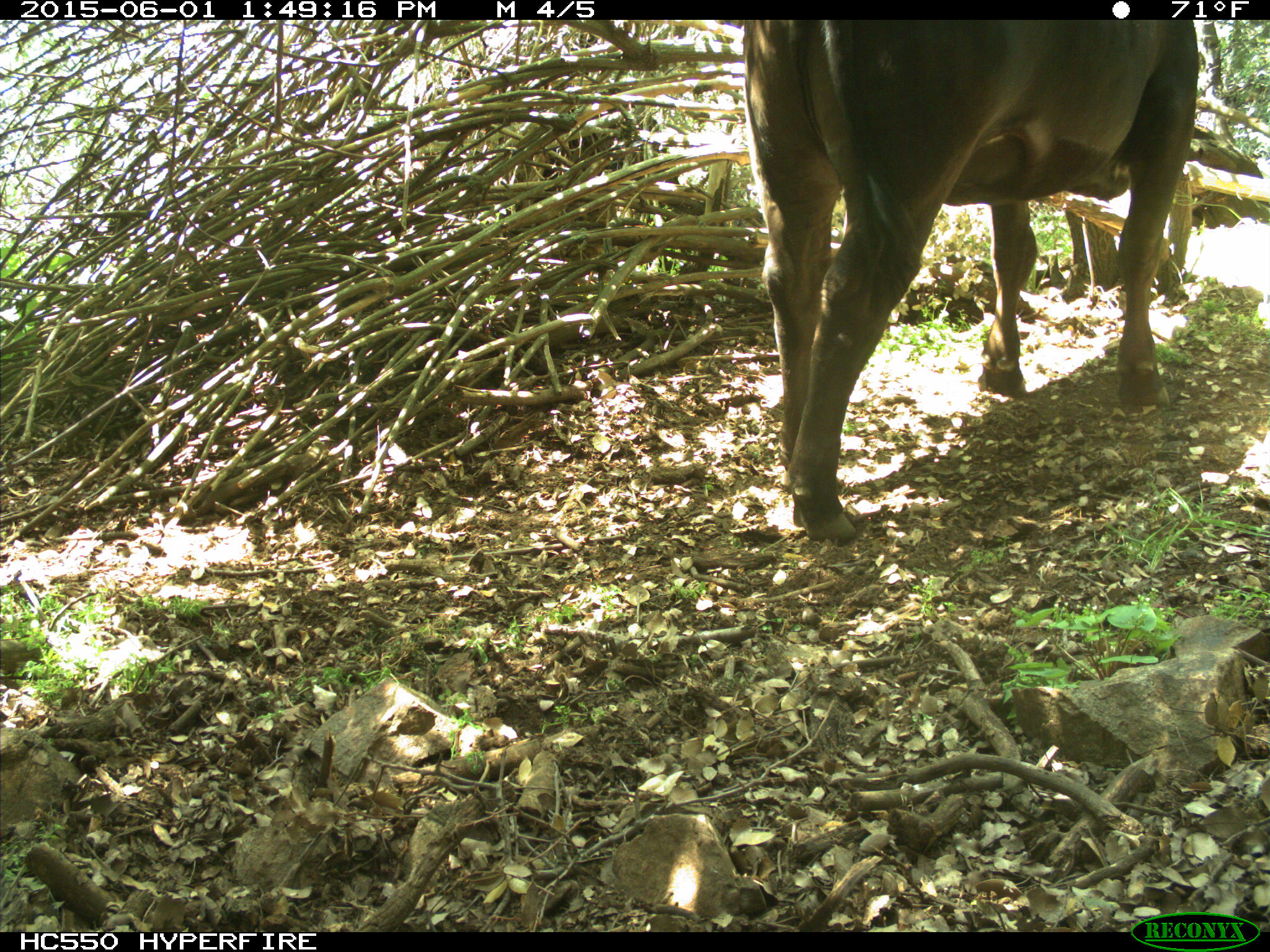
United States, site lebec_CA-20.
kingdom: Animalia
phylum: Chordata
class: Mammalia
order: Artiodactyla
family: Bovidae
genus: Bos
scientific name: Bos taurus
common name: domestic cow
Bos taurus (domestic cow).